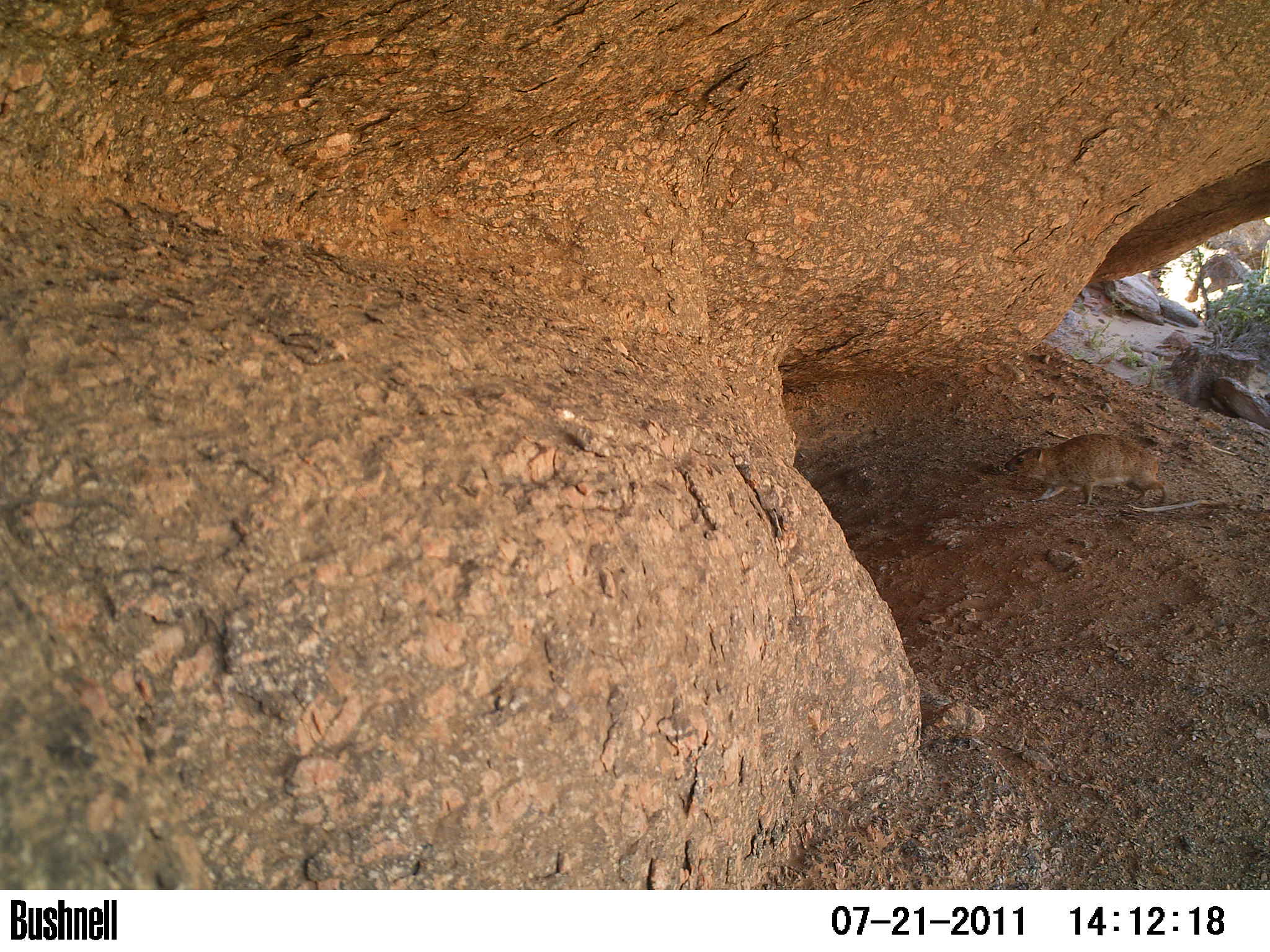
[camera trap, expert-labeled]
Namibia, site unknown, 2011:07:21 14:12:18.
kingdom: Animalia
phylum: Chordata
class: Mammalia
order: Hyracoidea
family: Procaviidae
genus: Procavia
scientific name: Procavia capensis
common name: rock hyrax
Procavia capensis (rock hyrax).